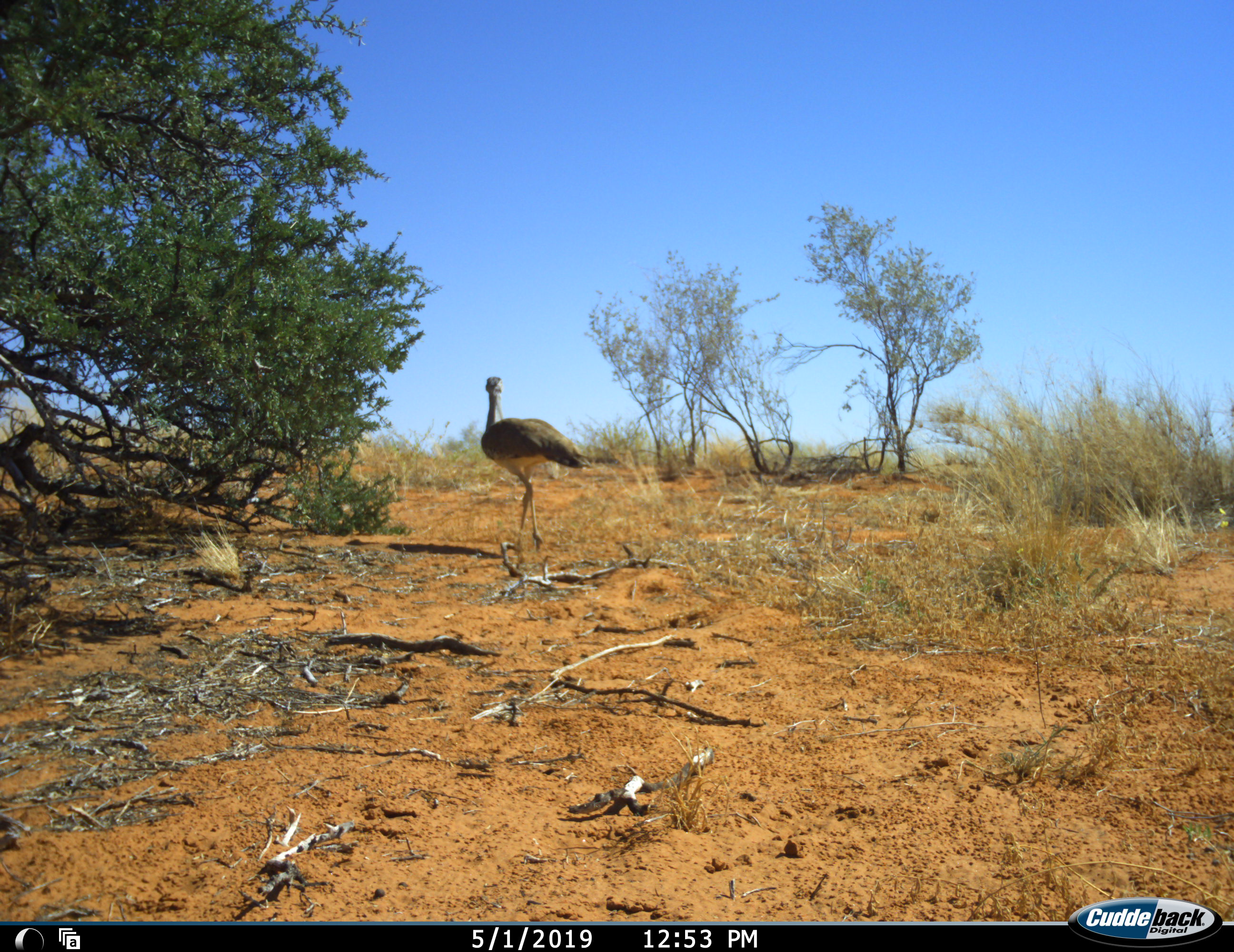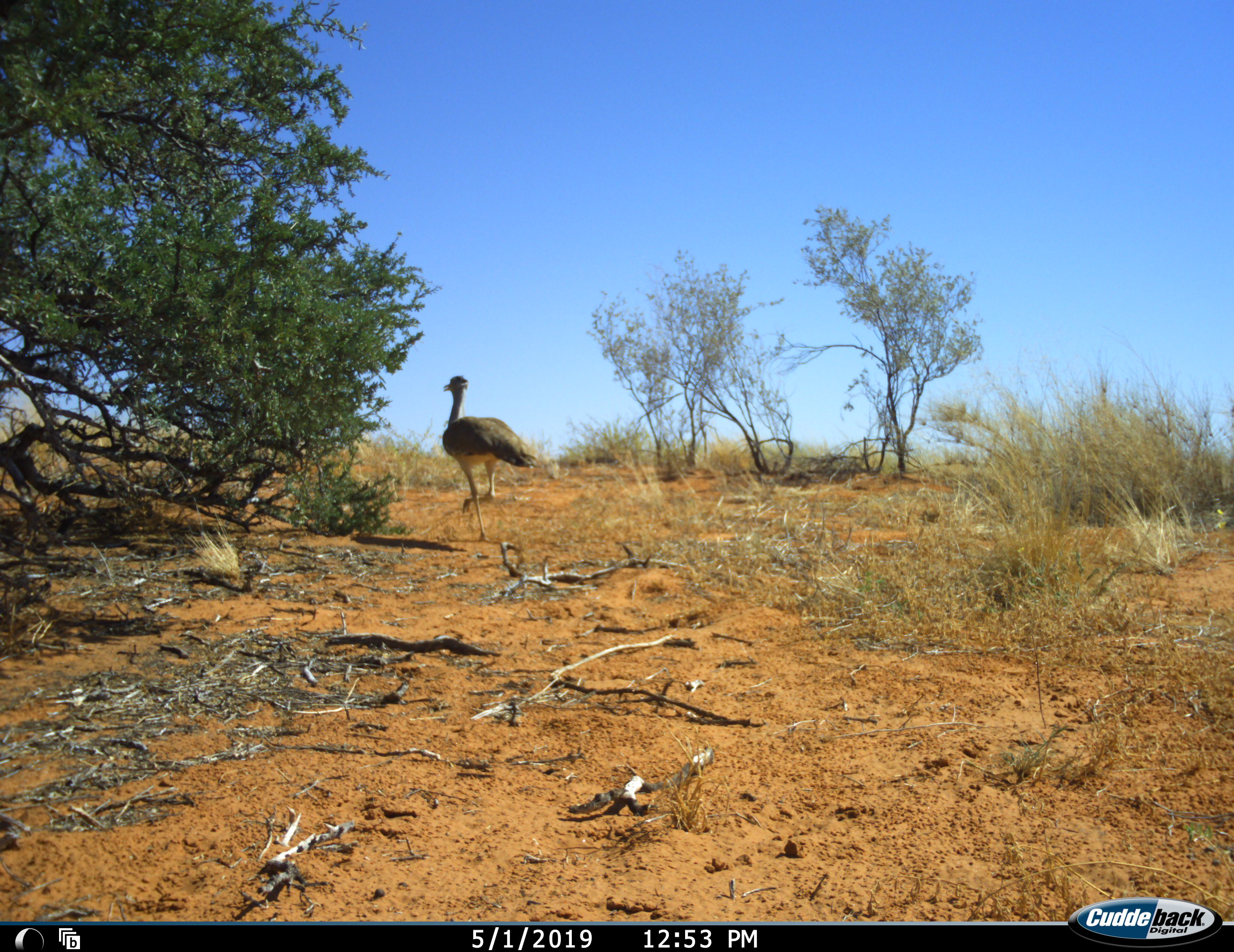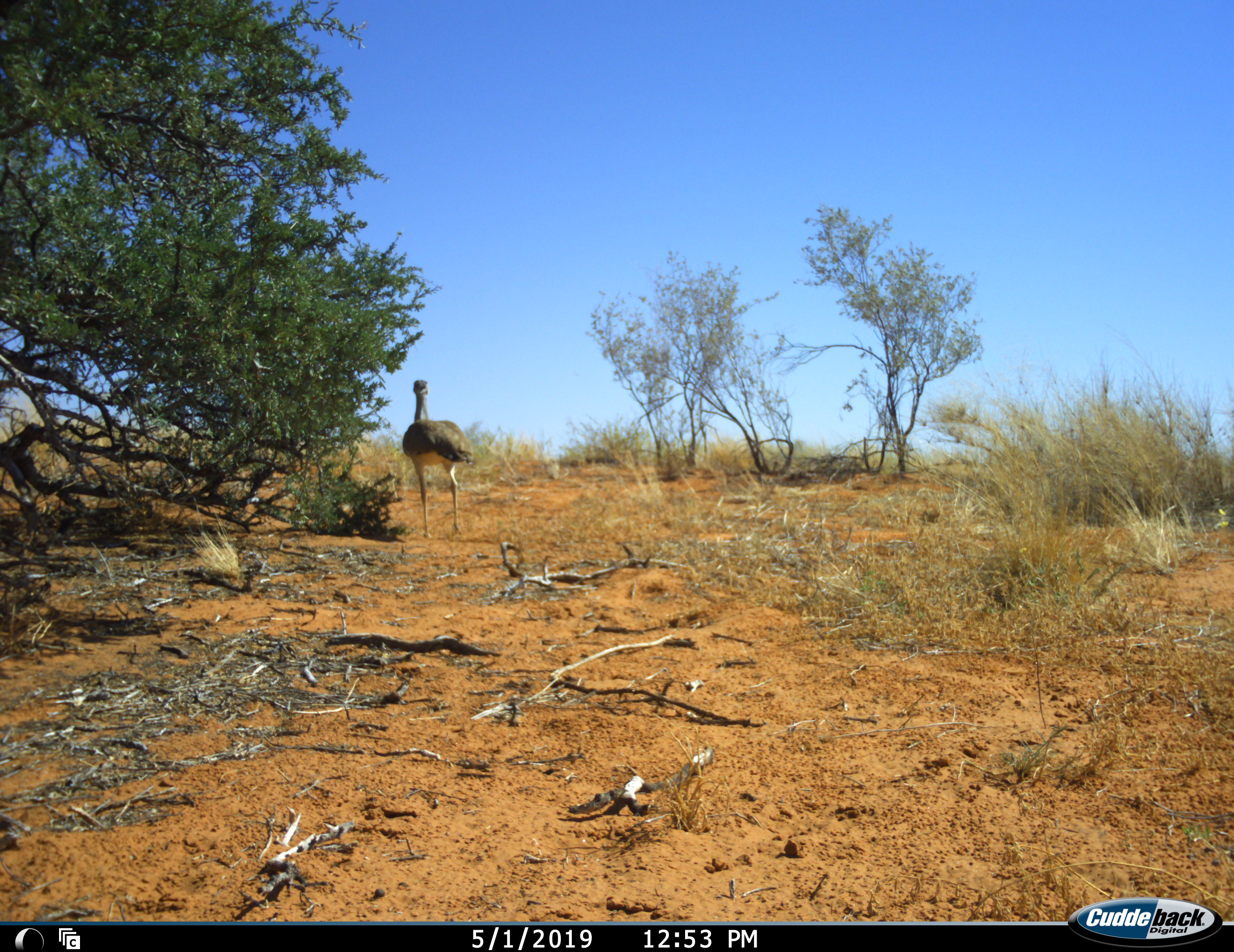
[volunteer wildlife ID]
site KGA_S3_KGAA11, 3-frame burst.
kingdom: Animalia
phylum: Chordata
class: Aves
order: Otidiformes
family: Otididae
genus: Ardeotis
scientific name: Ardeotis kori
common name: kori bustard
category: bustardkori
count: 1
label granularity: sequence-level